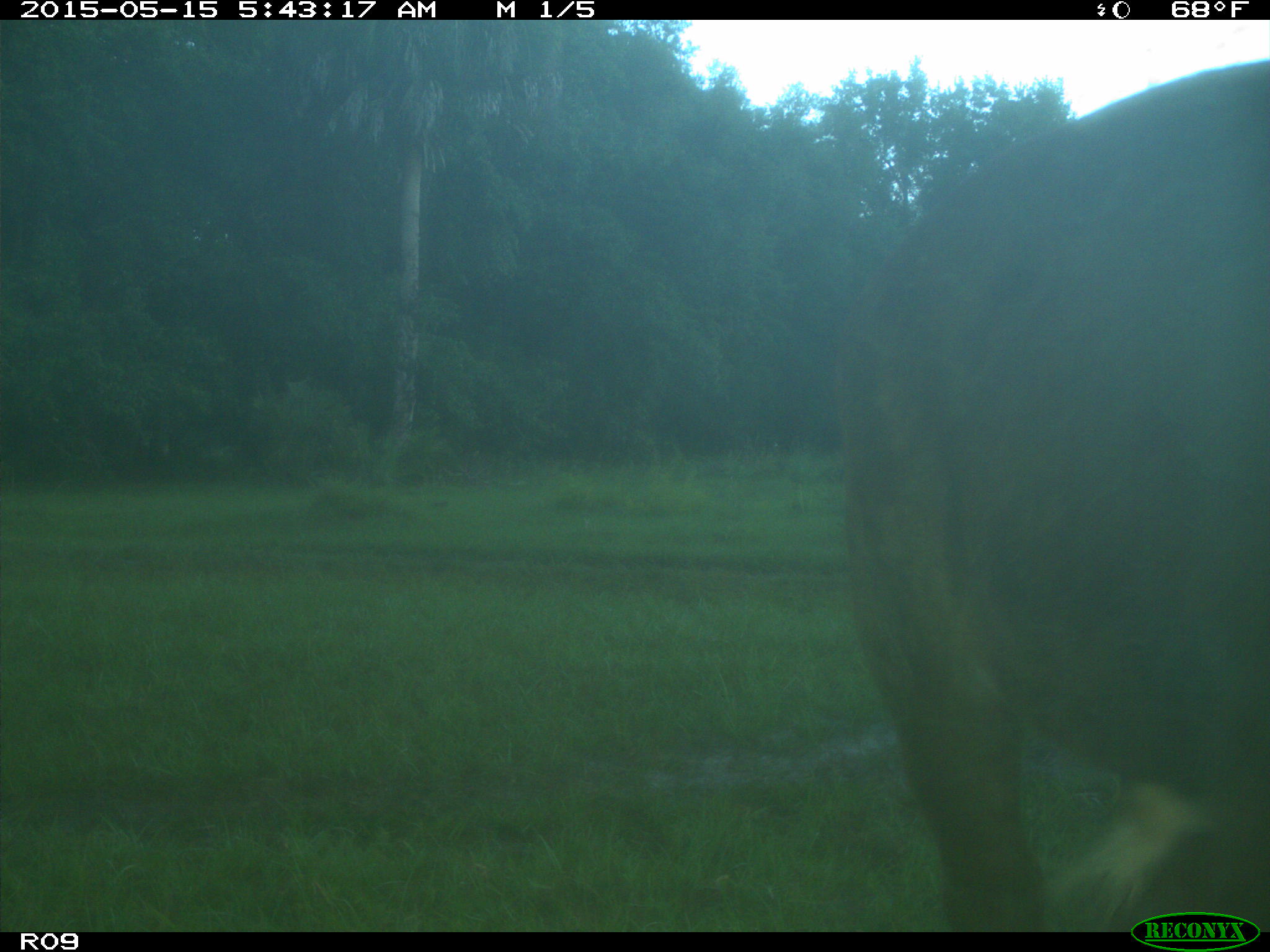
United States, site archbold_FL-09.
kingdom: Animalia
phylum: Chordata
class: Mammalia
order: Artiodactyla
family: Bovidae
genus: Bos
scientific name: Bos taurus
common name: domestic cow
Bos taurus (domestic cow).